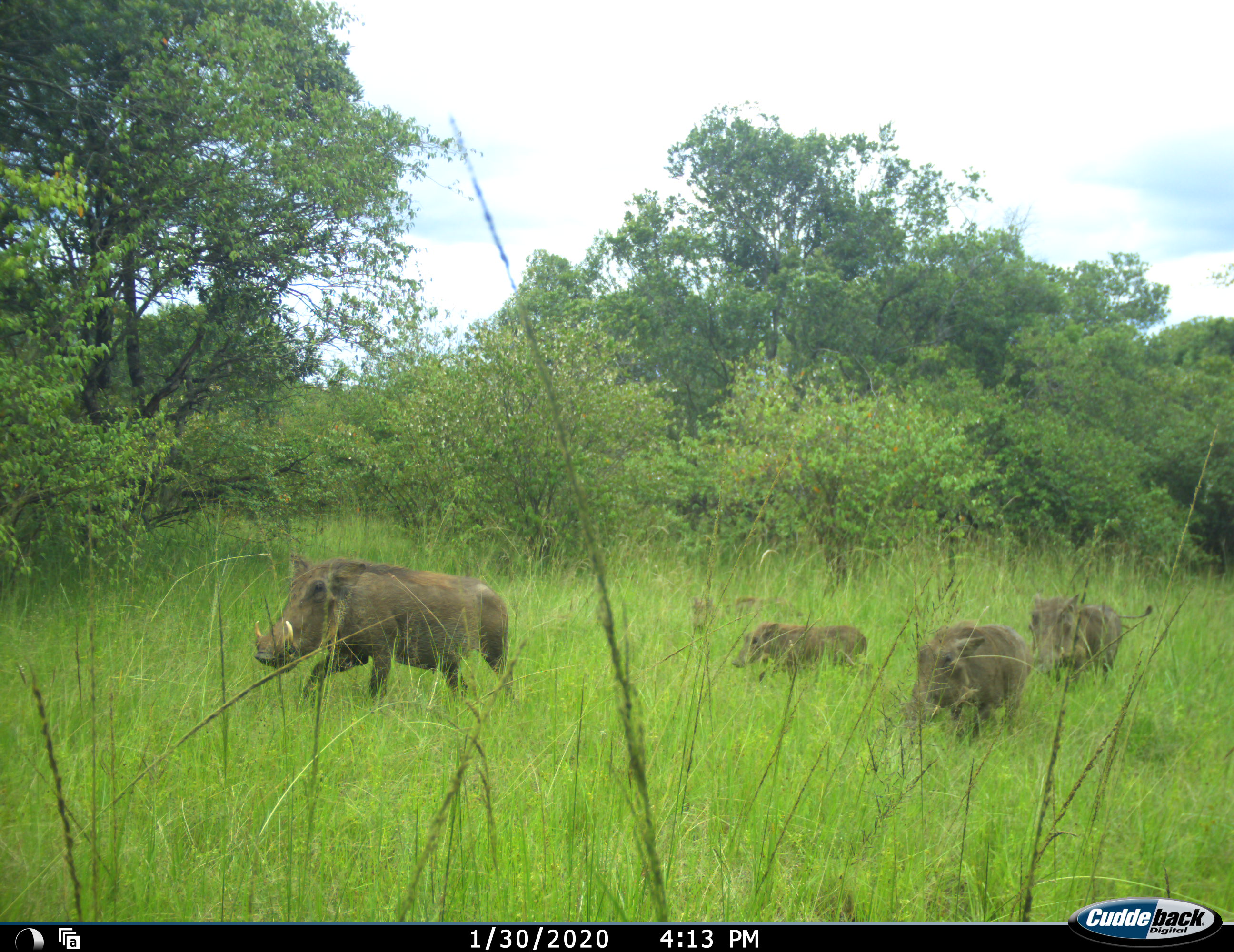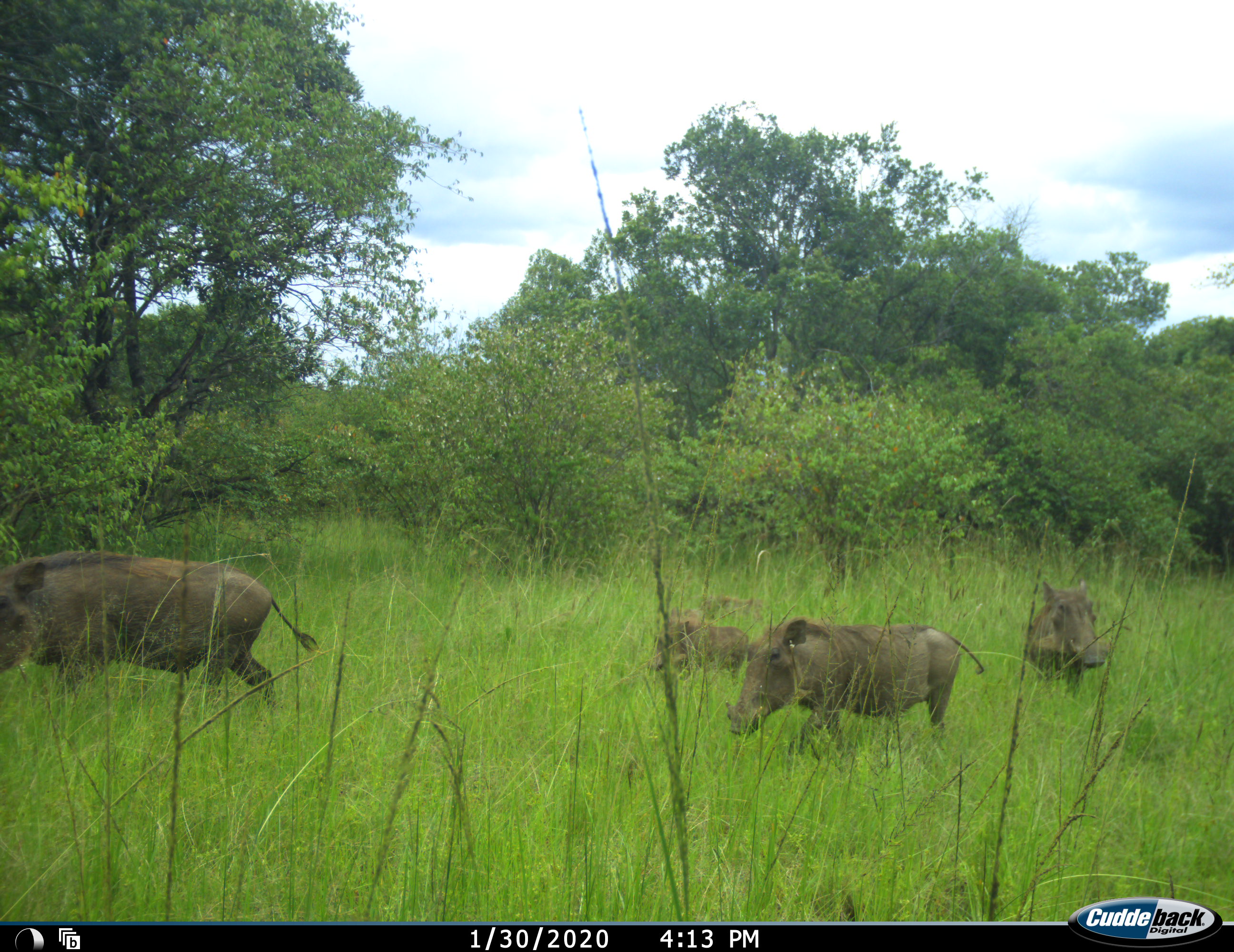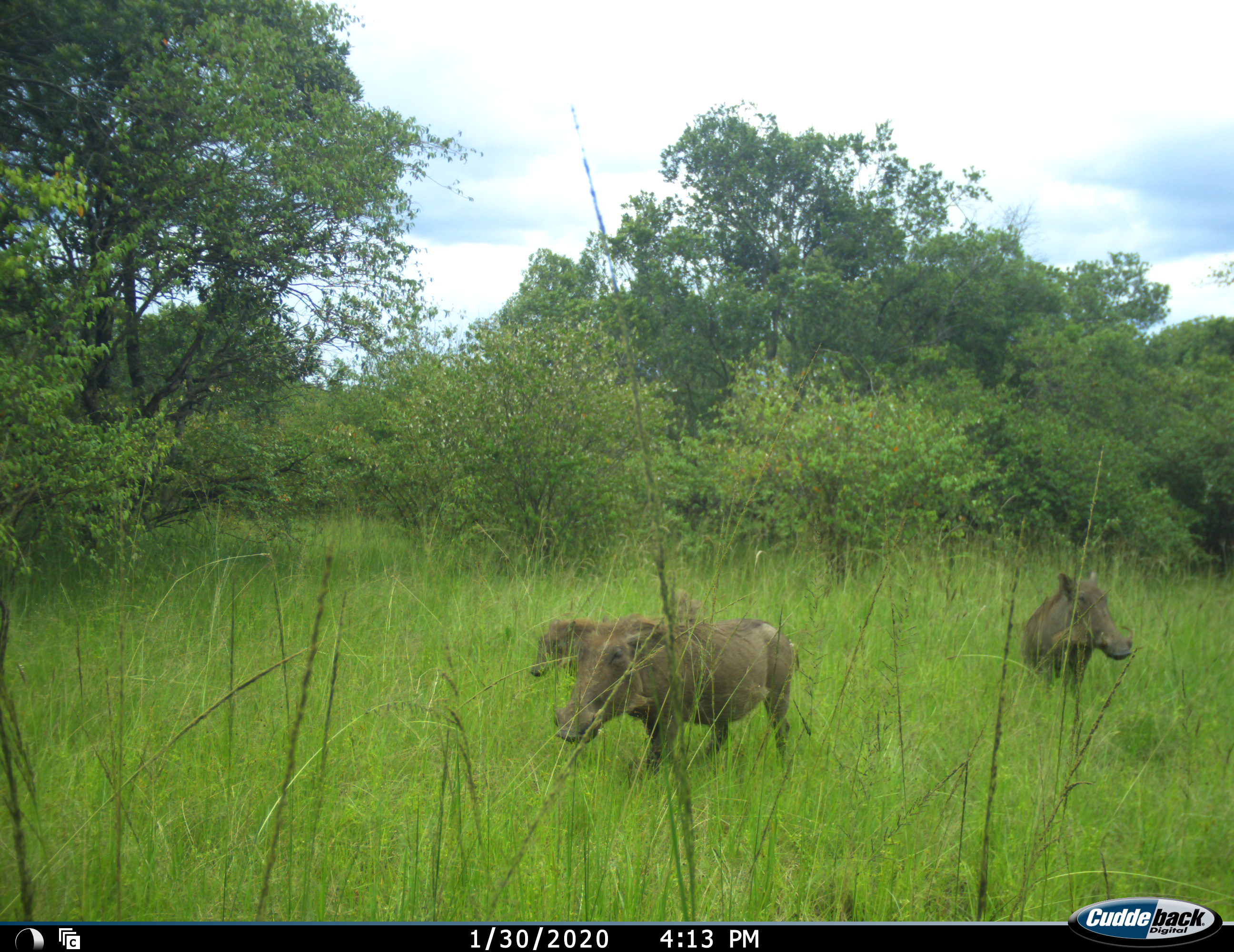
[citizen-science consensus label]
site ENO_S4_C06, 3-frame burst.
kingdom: Animalia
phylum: Chordata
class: Mammalia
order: Artiodactyla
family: Suidae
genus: Phacochoerus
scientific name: Phacochoerus africanus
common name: warthog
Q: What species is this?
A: Warthog (Phacochoerus africanus).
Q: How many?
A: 5.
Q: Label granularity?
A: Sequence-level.